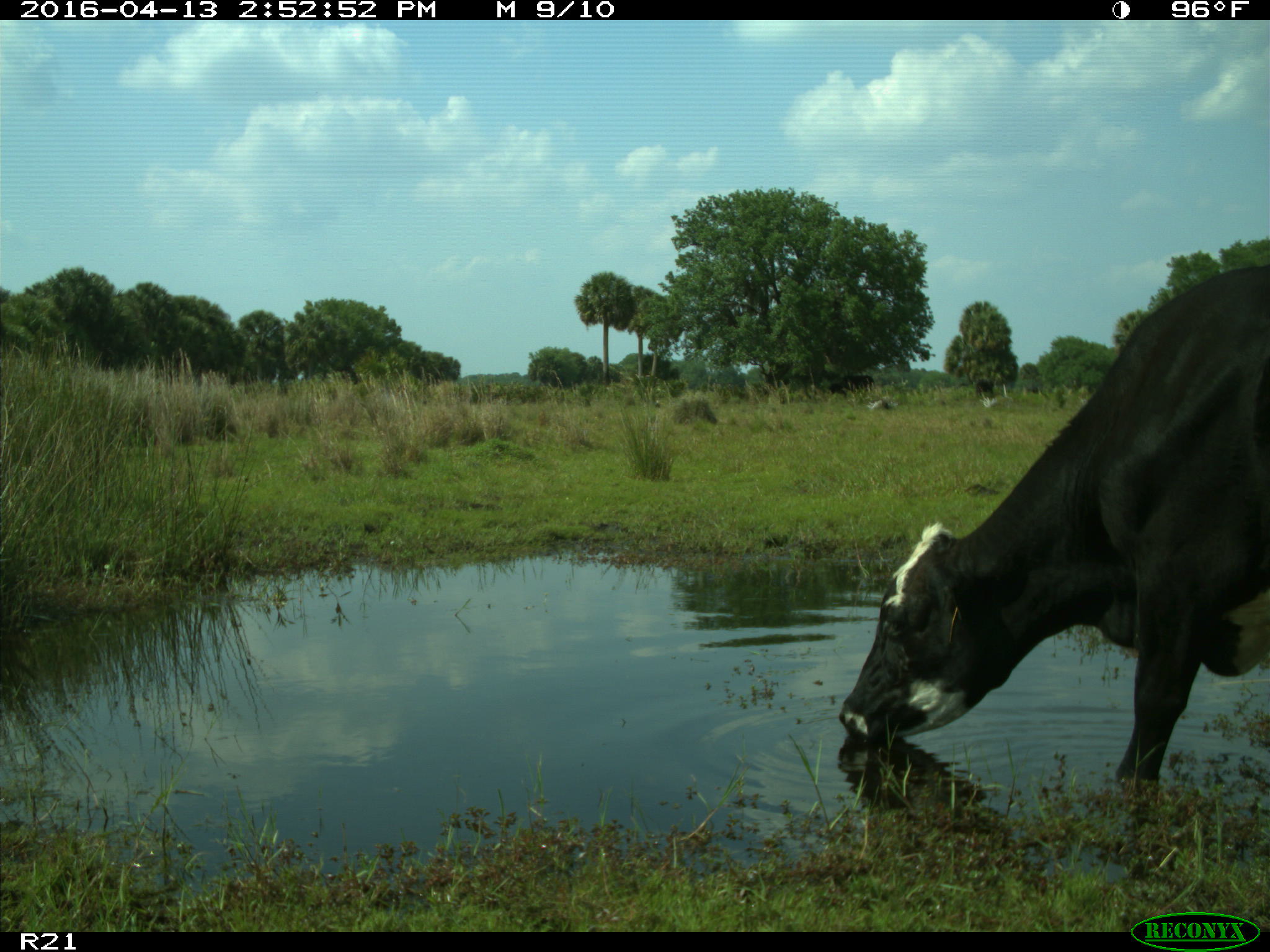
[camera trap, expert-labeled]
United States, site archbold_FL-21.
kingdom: Animalia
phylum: Chordata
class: Mammalia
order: Artiodactyla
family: Bovidae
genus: Bos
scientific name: Bos taurus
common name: domestic cow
Bos taurus (domestic cow).